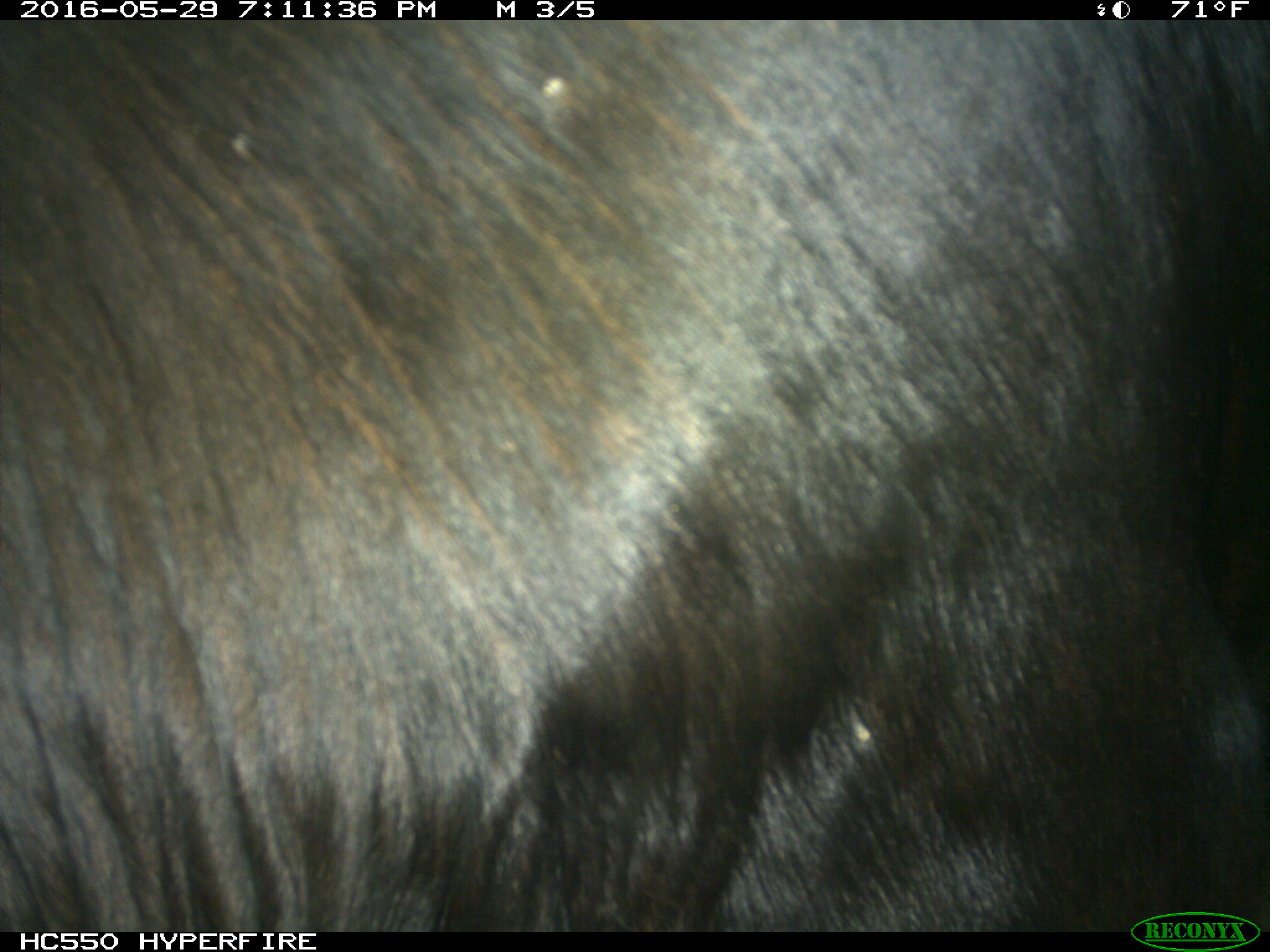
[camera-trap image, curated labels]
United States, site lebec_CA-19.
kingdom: Animalia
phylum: Chordata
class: Mammalia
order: Artiodactyla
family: Bovidae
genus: Bos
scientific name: Bos taurus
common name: domestic cow